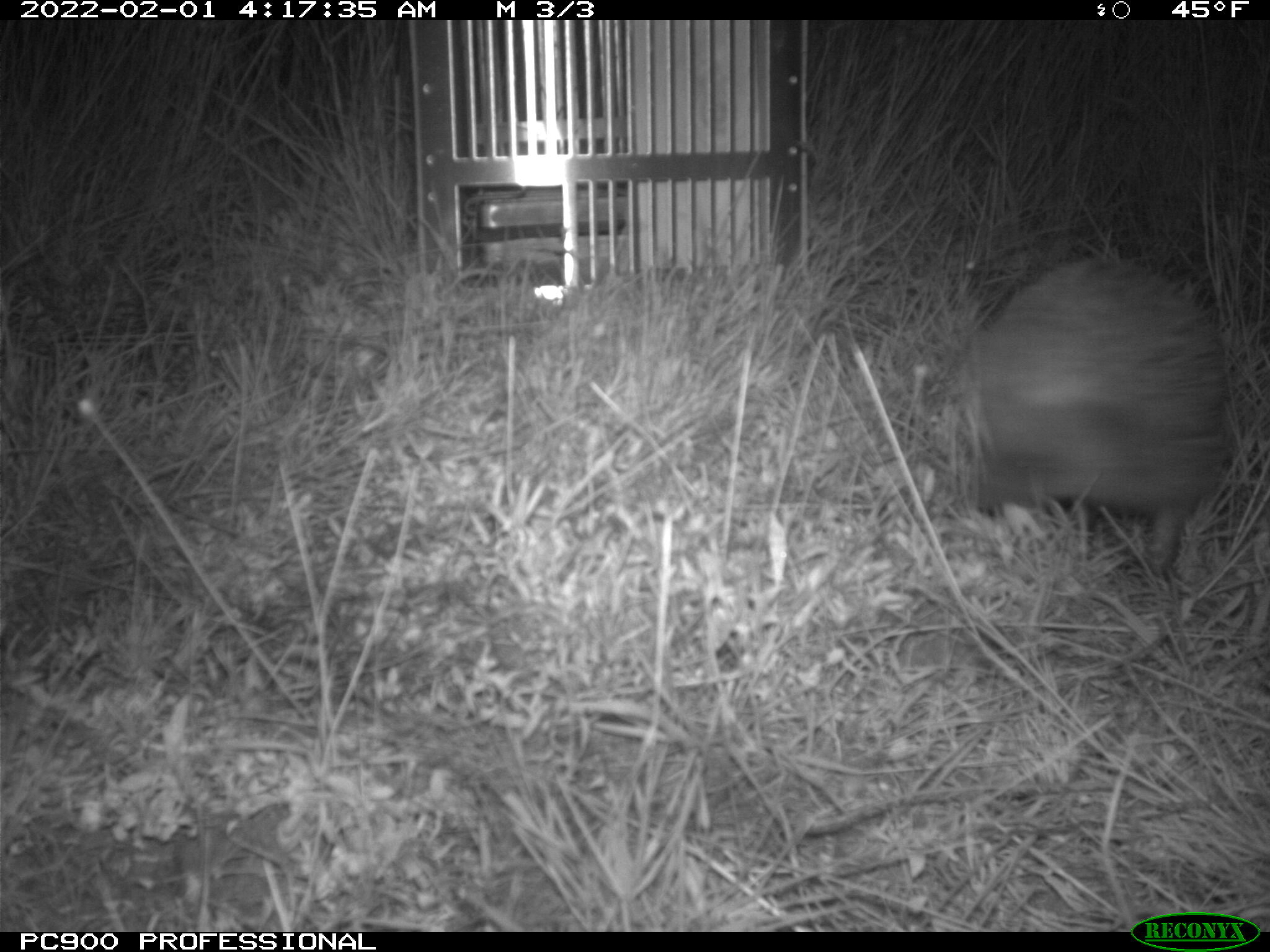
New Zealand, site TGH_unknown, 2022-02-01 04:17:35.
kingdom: Animalia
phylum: Chordata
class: Mammalia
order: Eulipotyphla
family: Erinaceidae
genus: Erinaceus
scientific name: Erinaceus europaeus europaeus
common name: european hedgehog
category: hedgehog